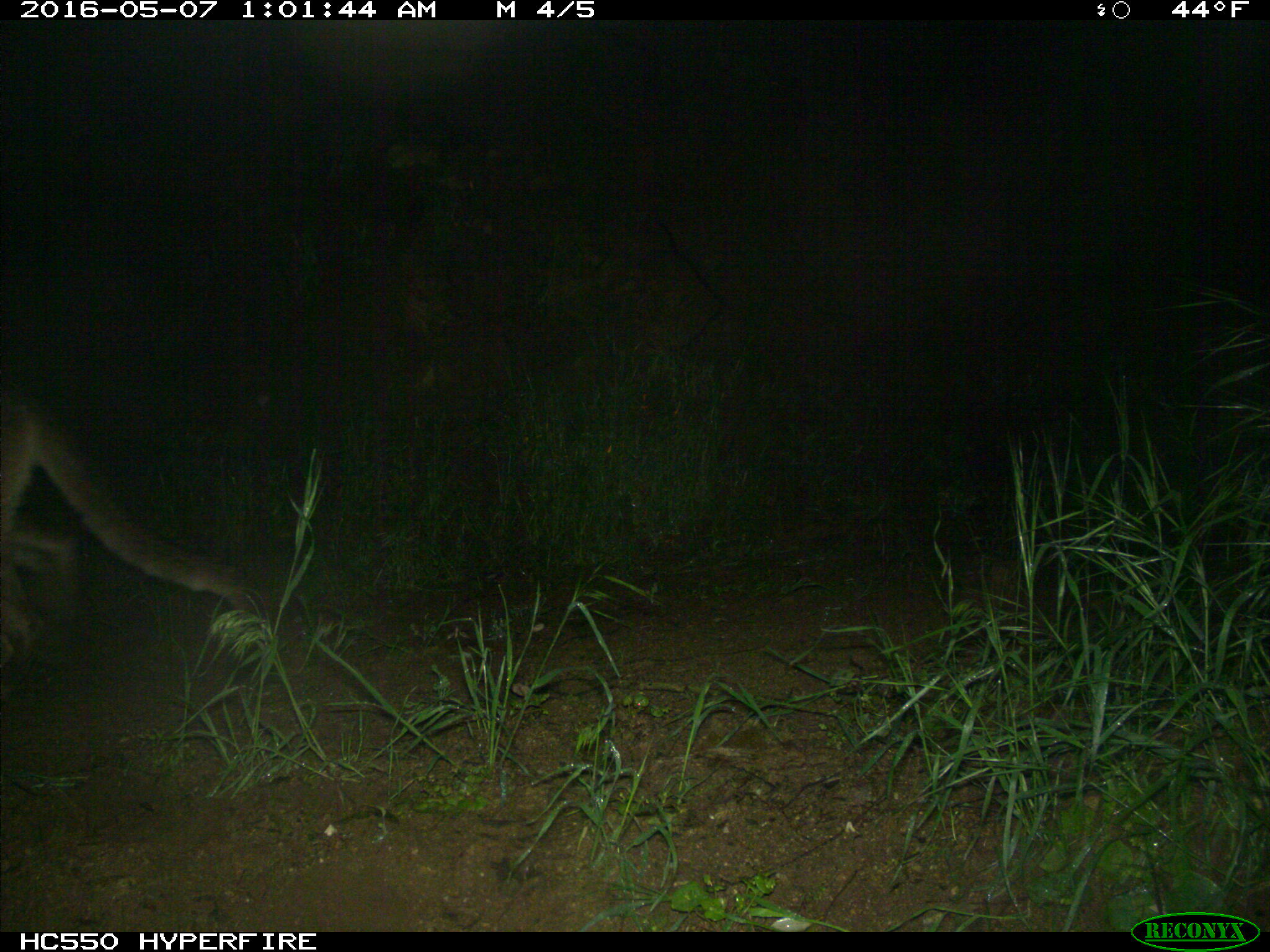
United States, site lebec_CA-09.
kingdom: Animalia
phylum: Chordata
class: Mammalia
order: Carnivora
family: Felidae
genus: Puma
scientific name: Puma concolor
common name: mountain lion